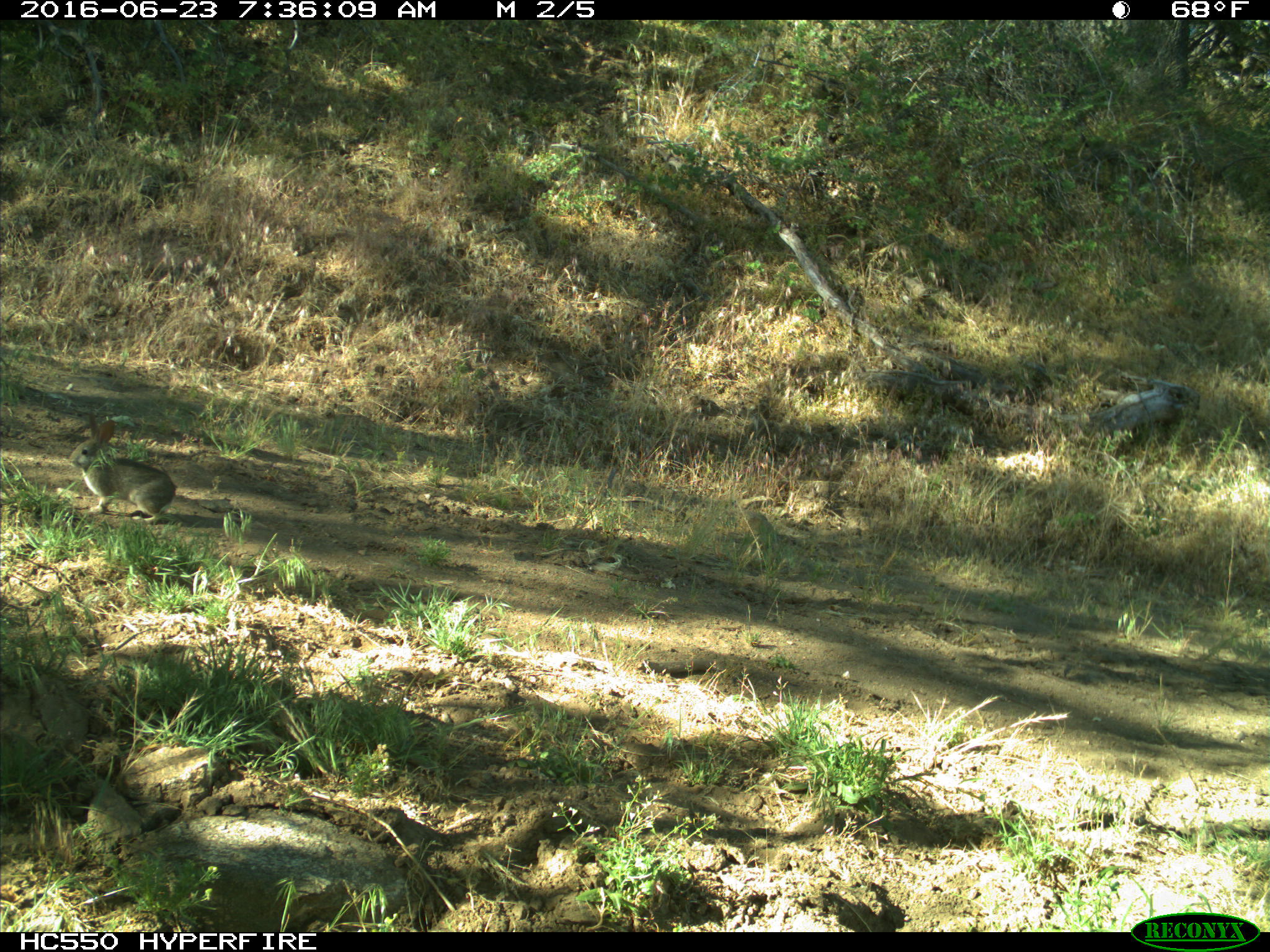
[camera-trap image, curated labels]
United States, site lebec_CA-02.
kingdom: Animalia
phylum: Chordata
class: Mammalia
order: Lagomorpha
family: Leporidae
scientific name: Leporidae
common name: rabbits and hares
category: unidentified rabbit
Unidentified rabbit (rabbits and hares) (Leporidae).